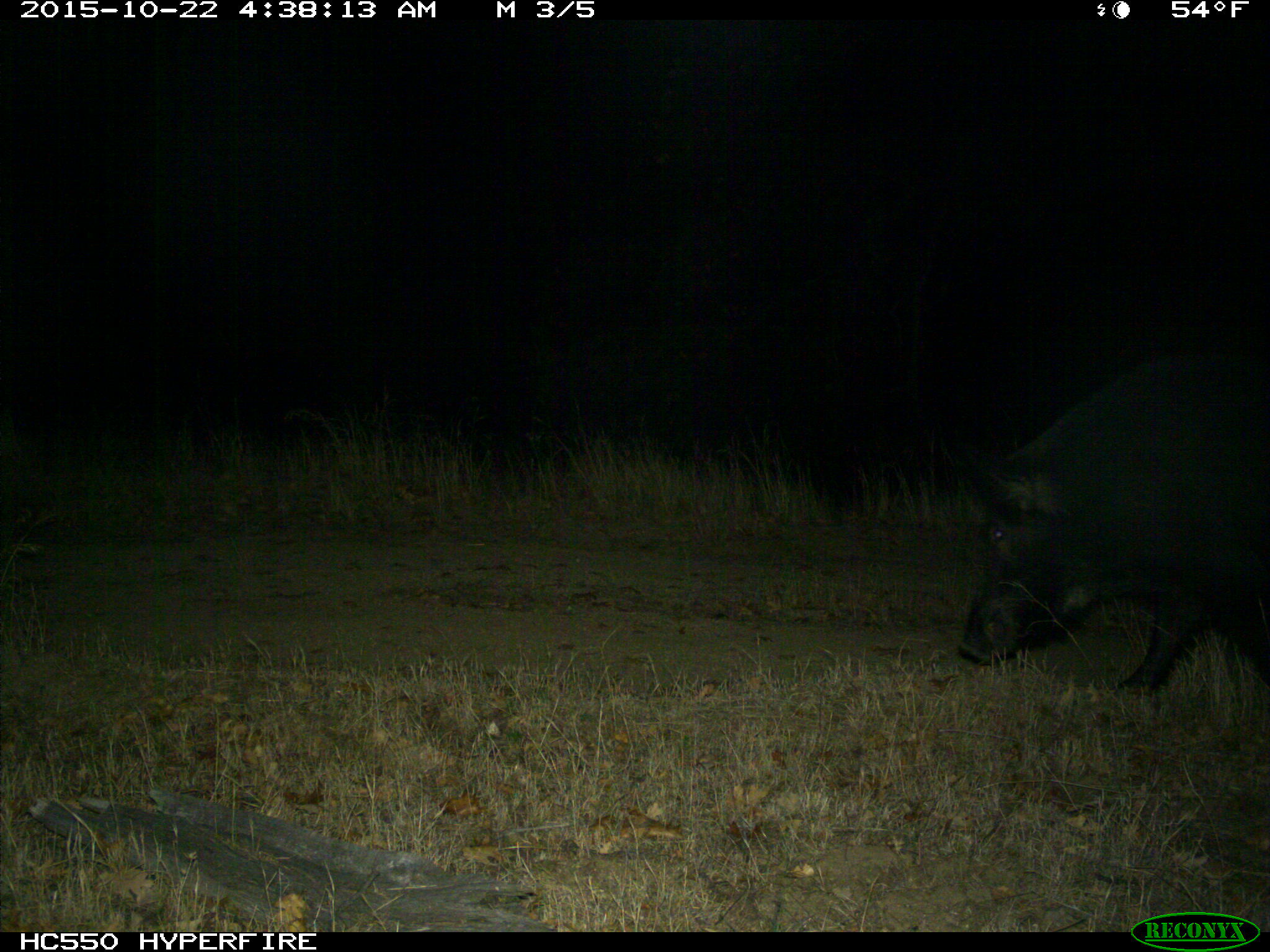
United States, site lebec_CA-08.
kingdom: Animalia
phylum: Chordata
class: Mammalia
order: Artiodactyla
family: Suidae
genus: Sus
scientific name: Sus scrofa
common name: wild boar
Sus scrofa (wild boar).